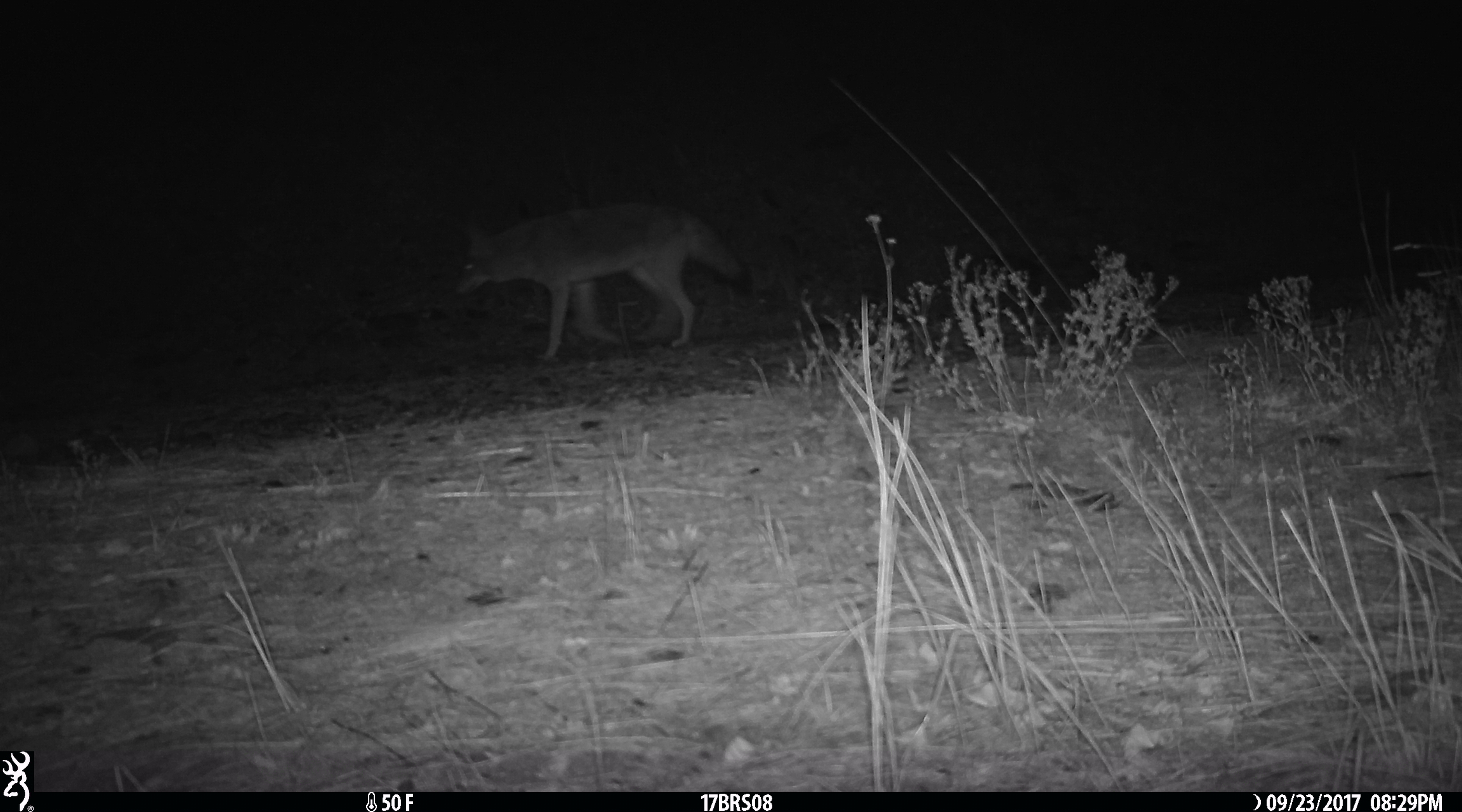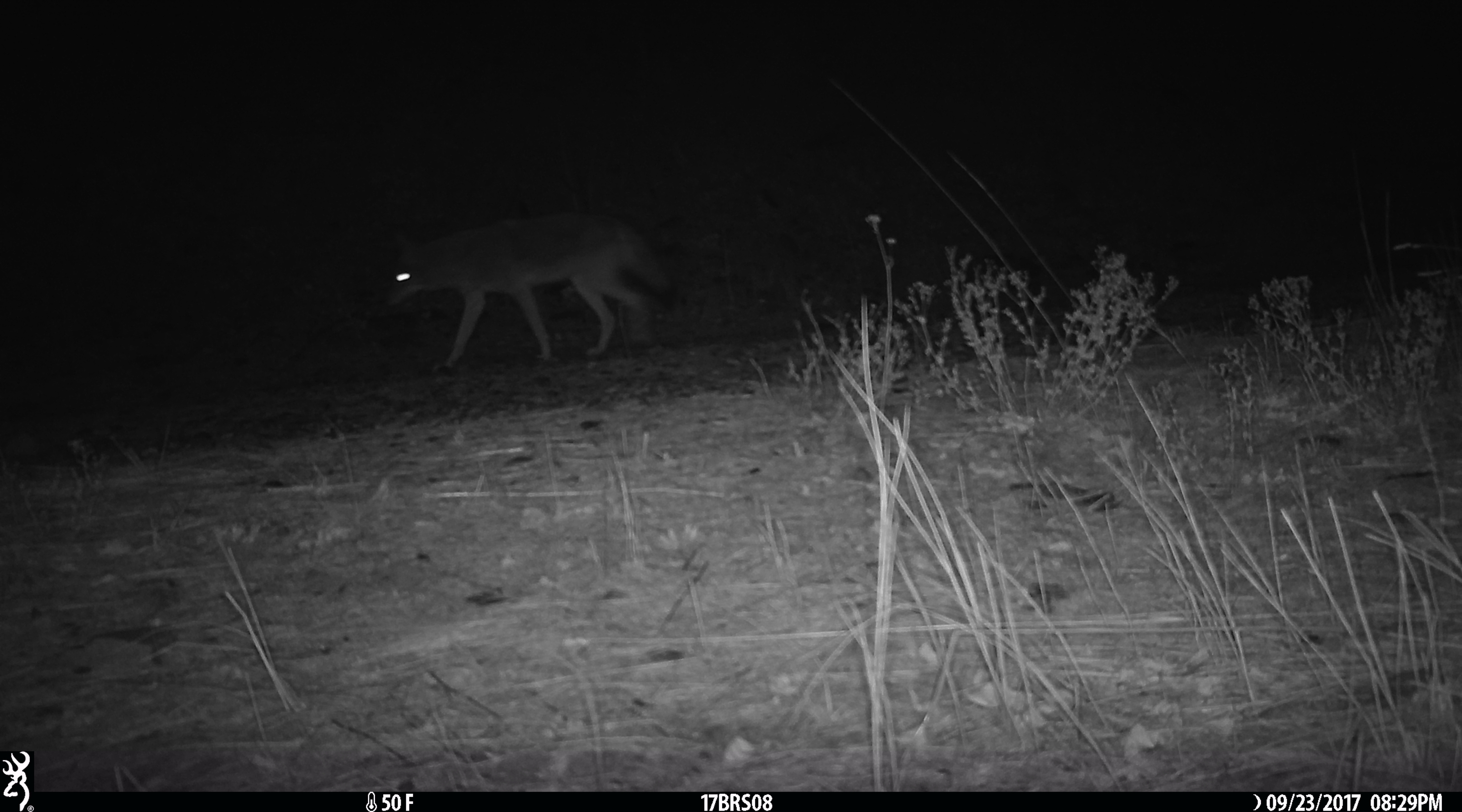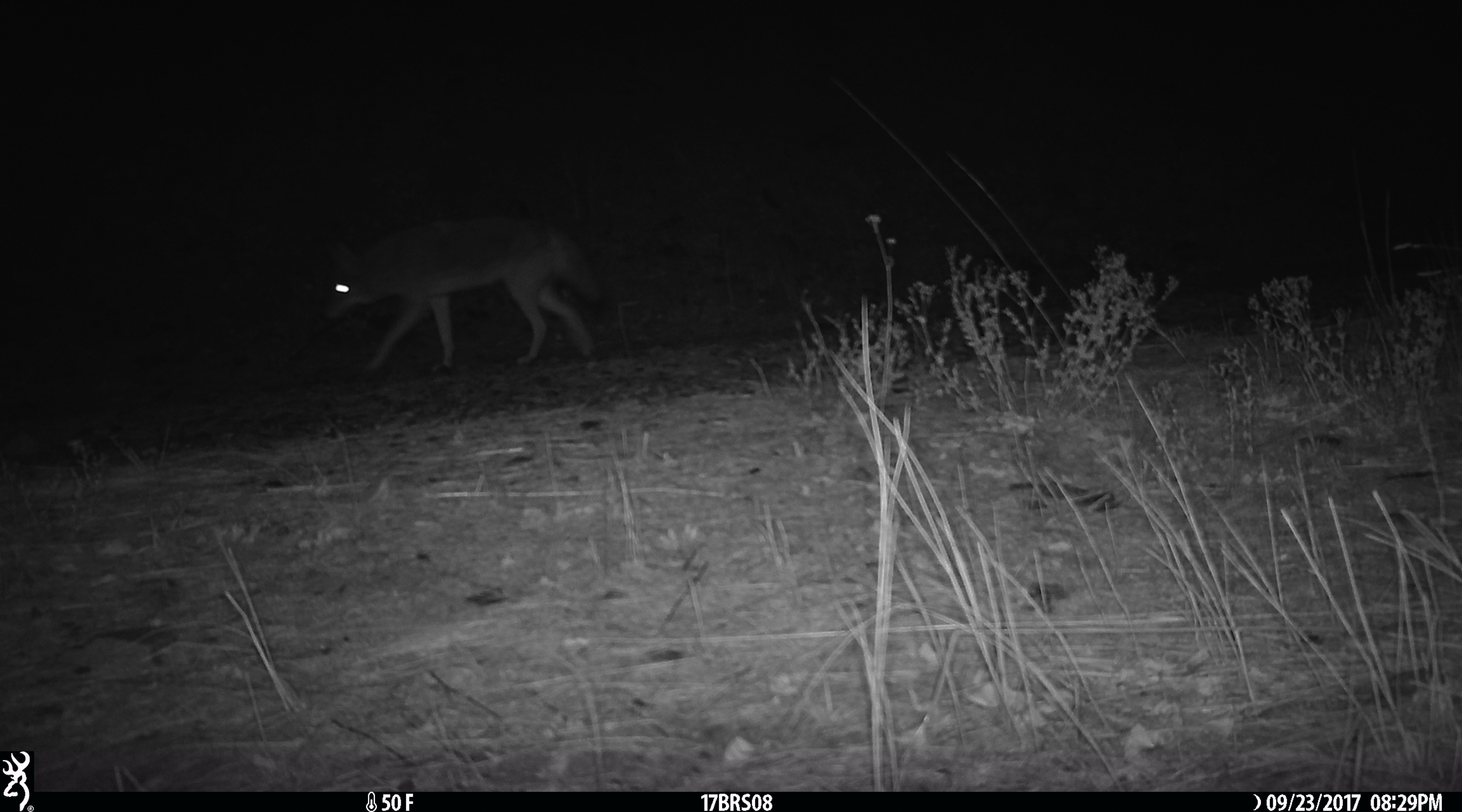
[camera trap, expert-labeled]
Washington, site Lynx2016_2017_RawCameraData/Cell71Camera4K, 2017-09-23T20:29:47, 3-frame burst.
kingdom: Animalia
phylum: Chordata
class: Mammalia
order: Carnivora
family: Canidae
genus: Canis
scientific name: Canis latrans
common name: coyote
Canis latrans (coyote). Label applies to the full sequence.